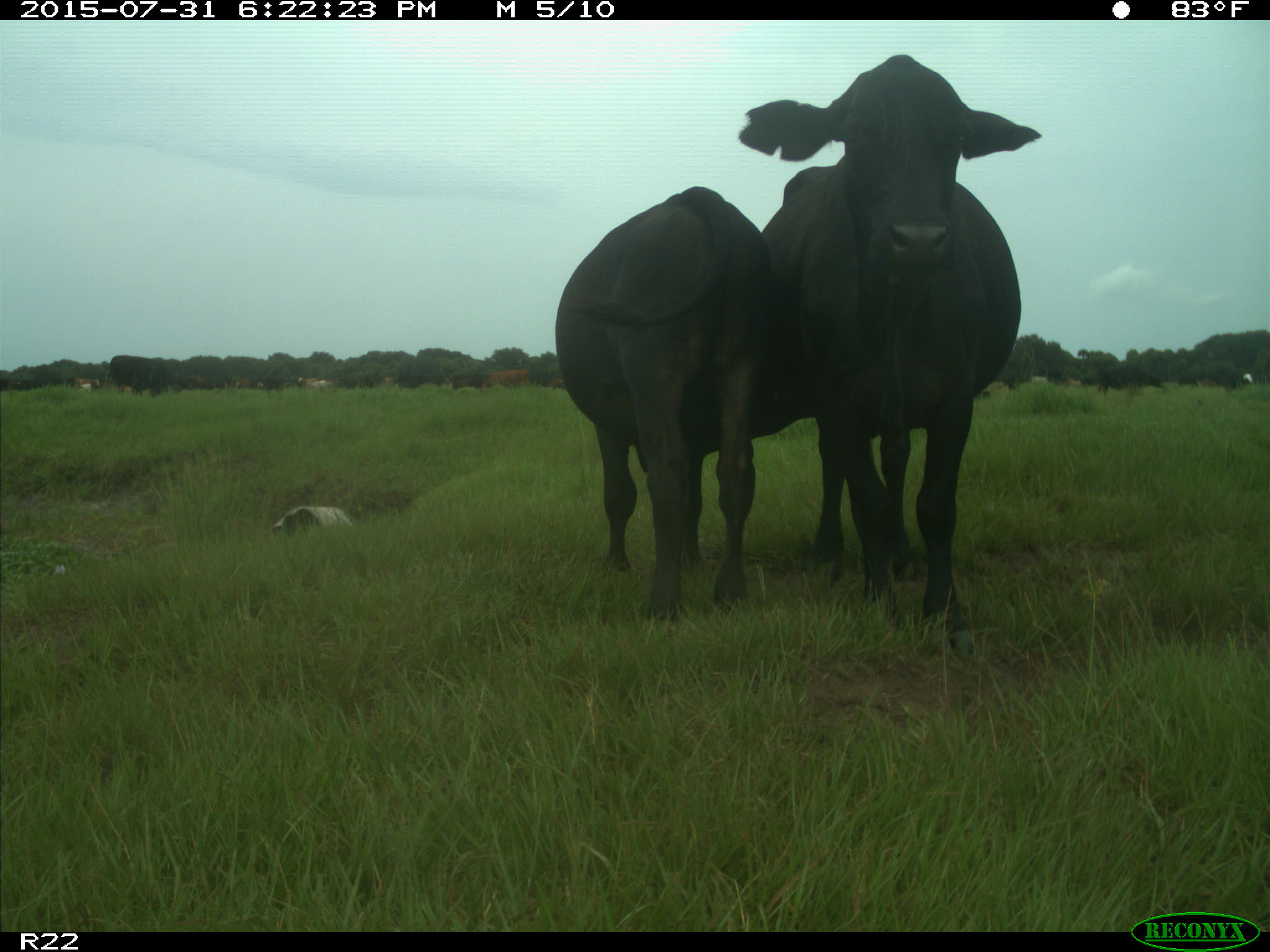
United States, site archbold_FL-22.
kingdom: Animalia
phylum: Chordata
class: Mammalia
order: Artiodactyla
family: Bovidae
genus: Bos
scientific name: Bos taurus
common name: domestic cow